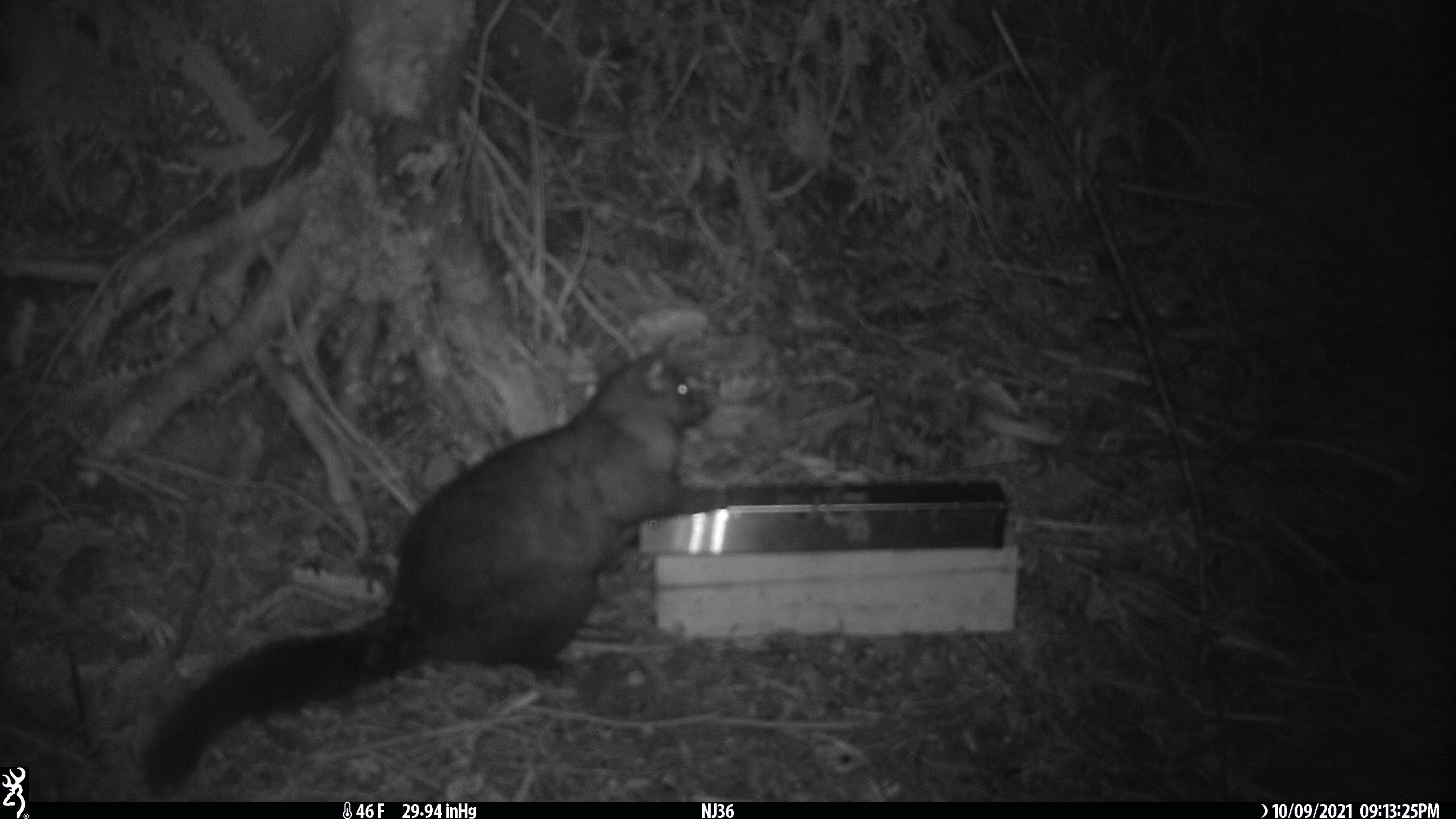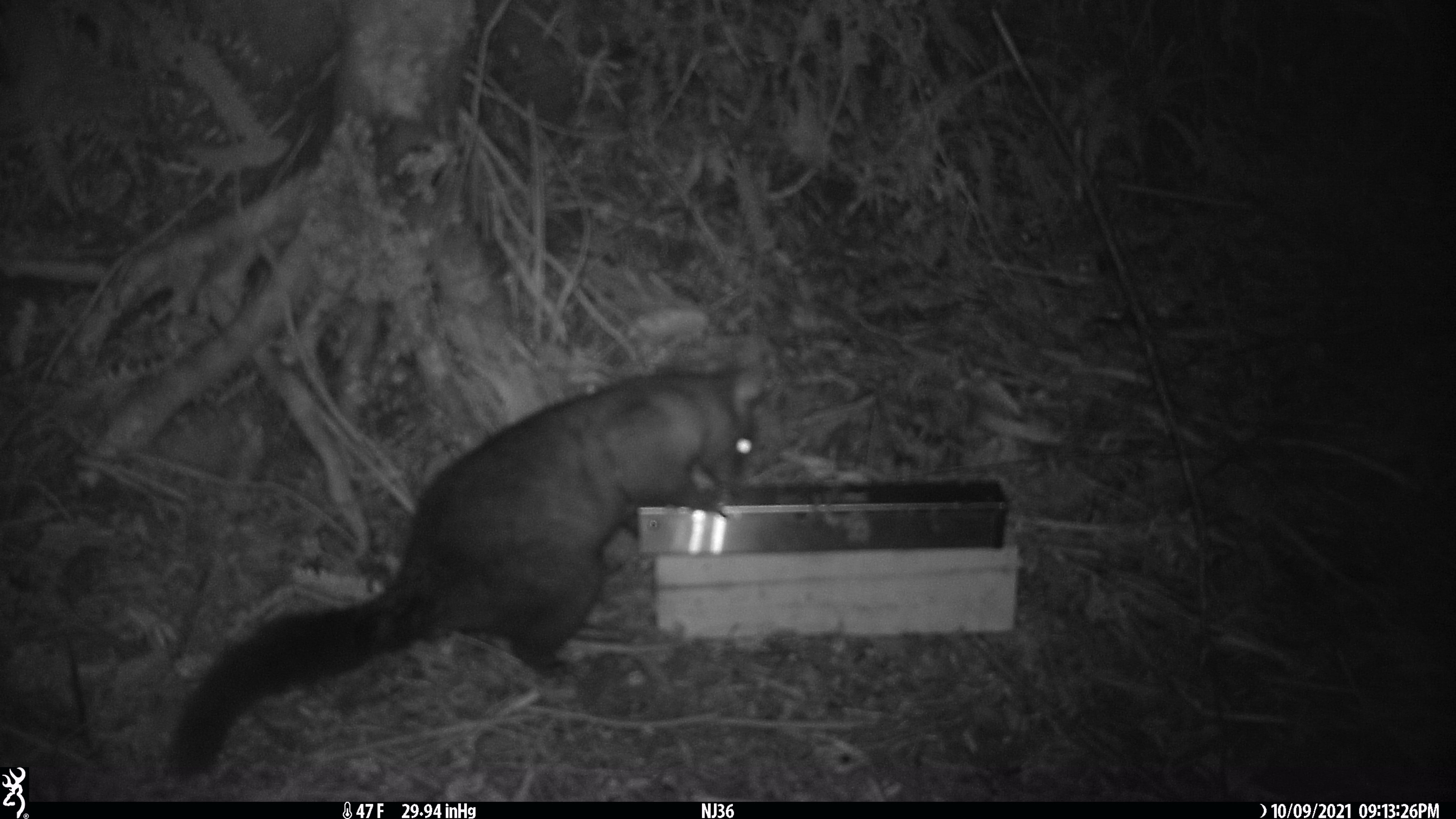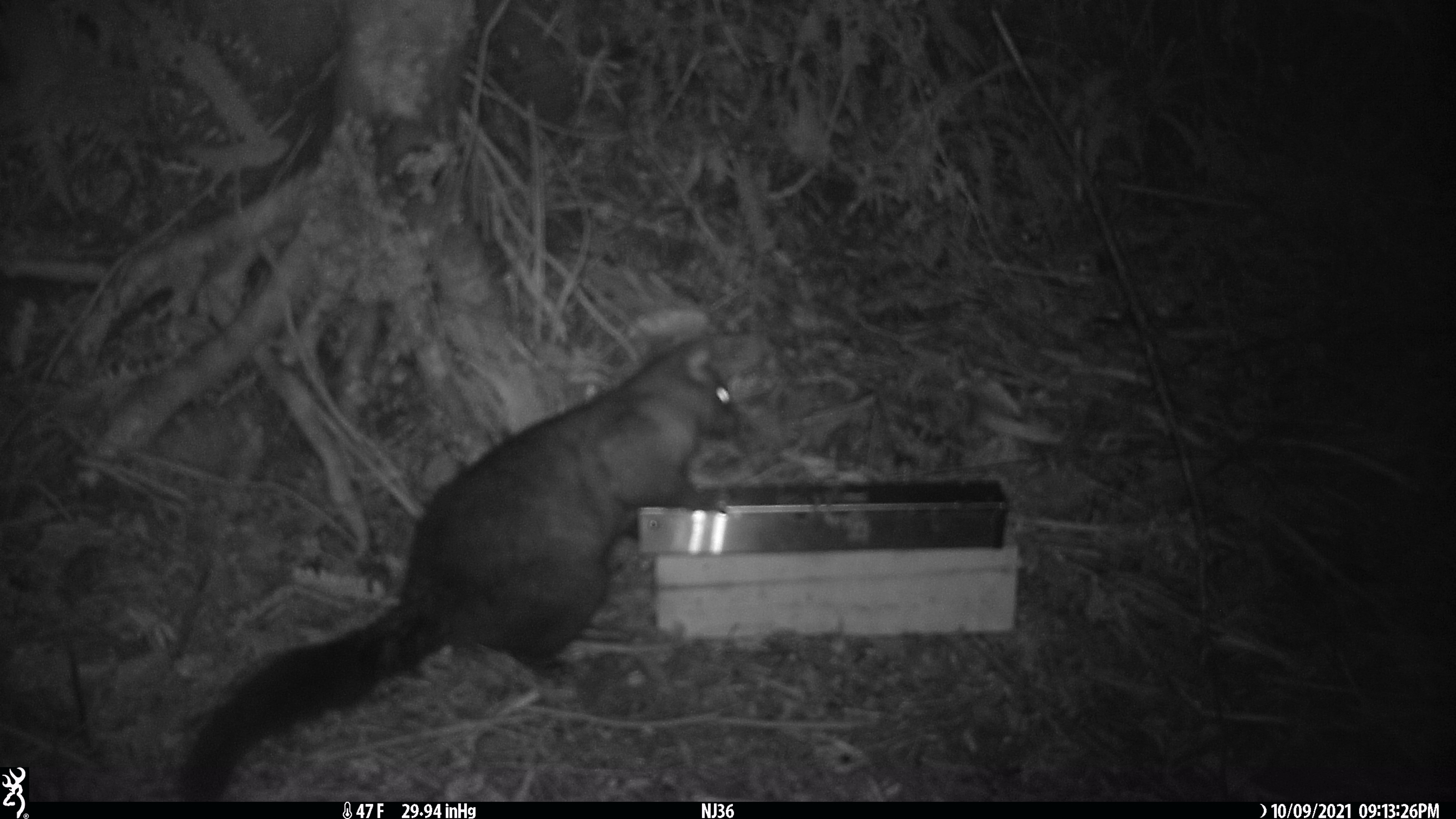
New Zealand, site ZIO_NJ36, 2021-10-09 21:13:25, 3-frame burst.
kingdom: Animalia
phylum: Chordata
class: Mammalia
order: Diprotodontia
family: Phalangeridae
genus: Trichosurus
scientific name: Trichosurus vulpecula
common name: common brushtail possum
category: possum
Possum (common brushtail possum) (Trichosurus vulpecula).